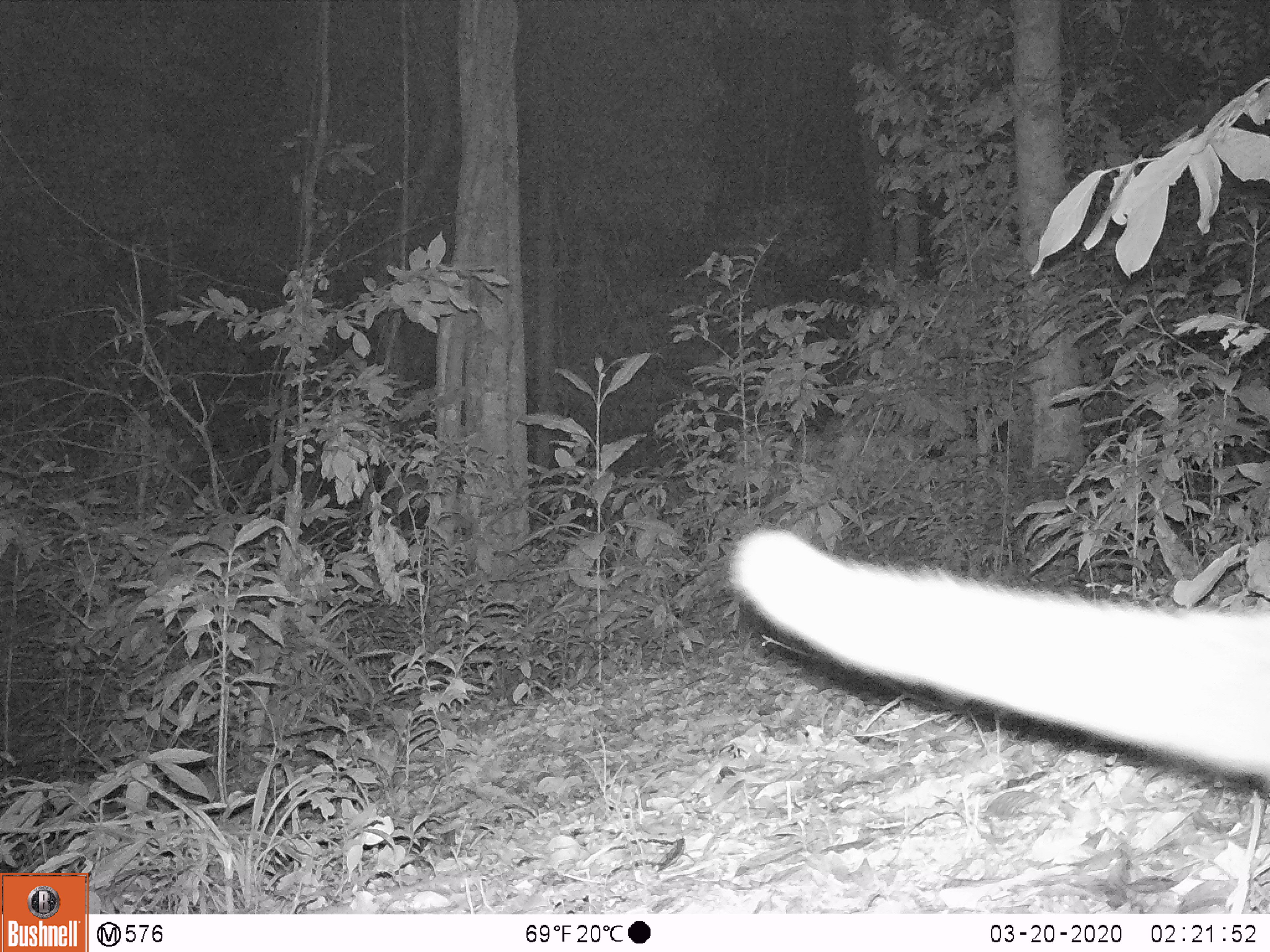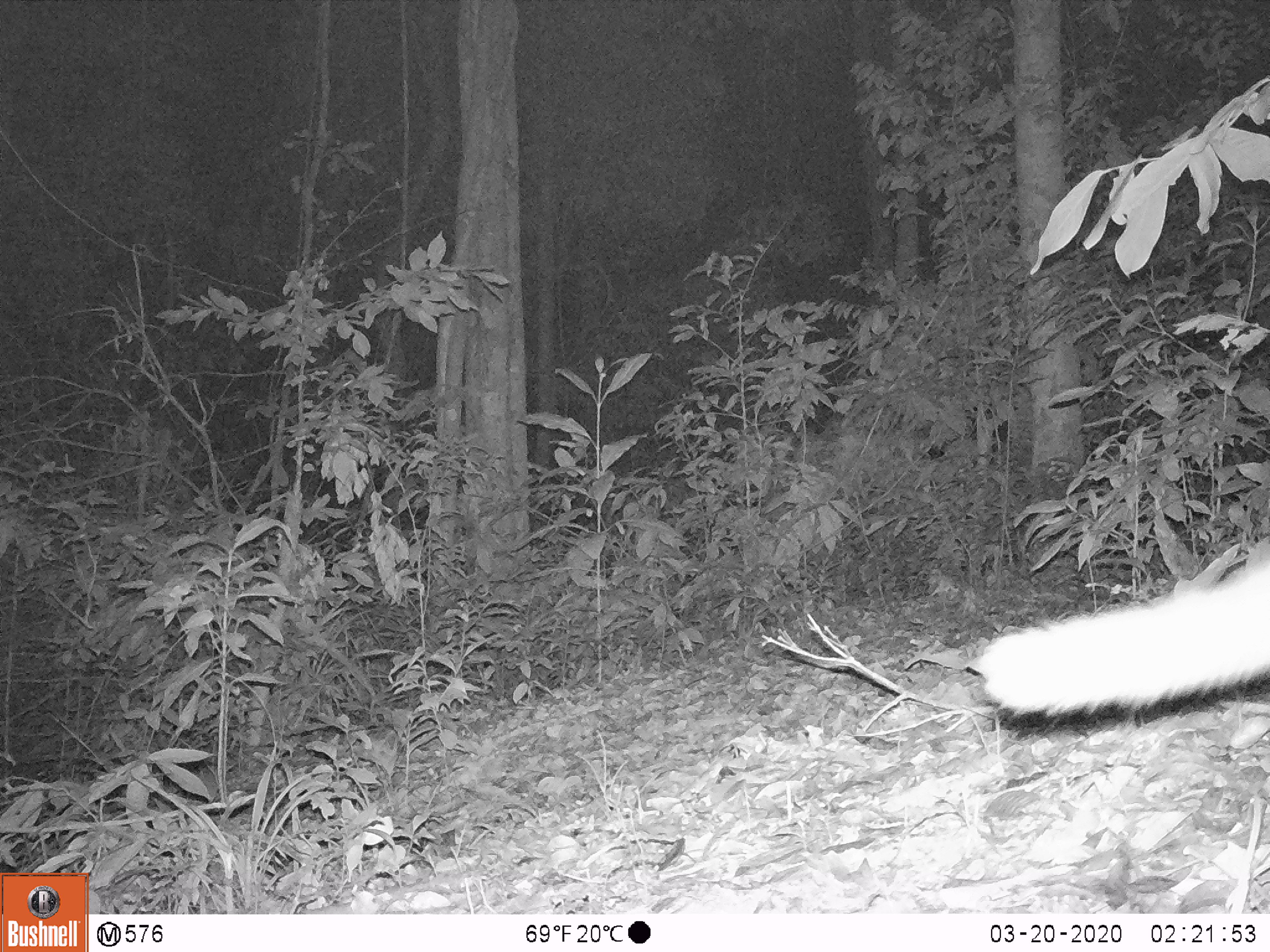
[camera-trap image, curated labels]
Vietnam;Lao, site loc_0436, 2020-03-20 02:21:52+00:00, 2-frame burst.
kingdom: Animalia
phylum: Chordata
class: Mammalia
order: Carnivora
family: Viverridae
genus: Paguma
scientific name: Paguma larvata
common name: masked palm civet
Masked palm civet (Paguma larvata). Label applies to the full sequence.